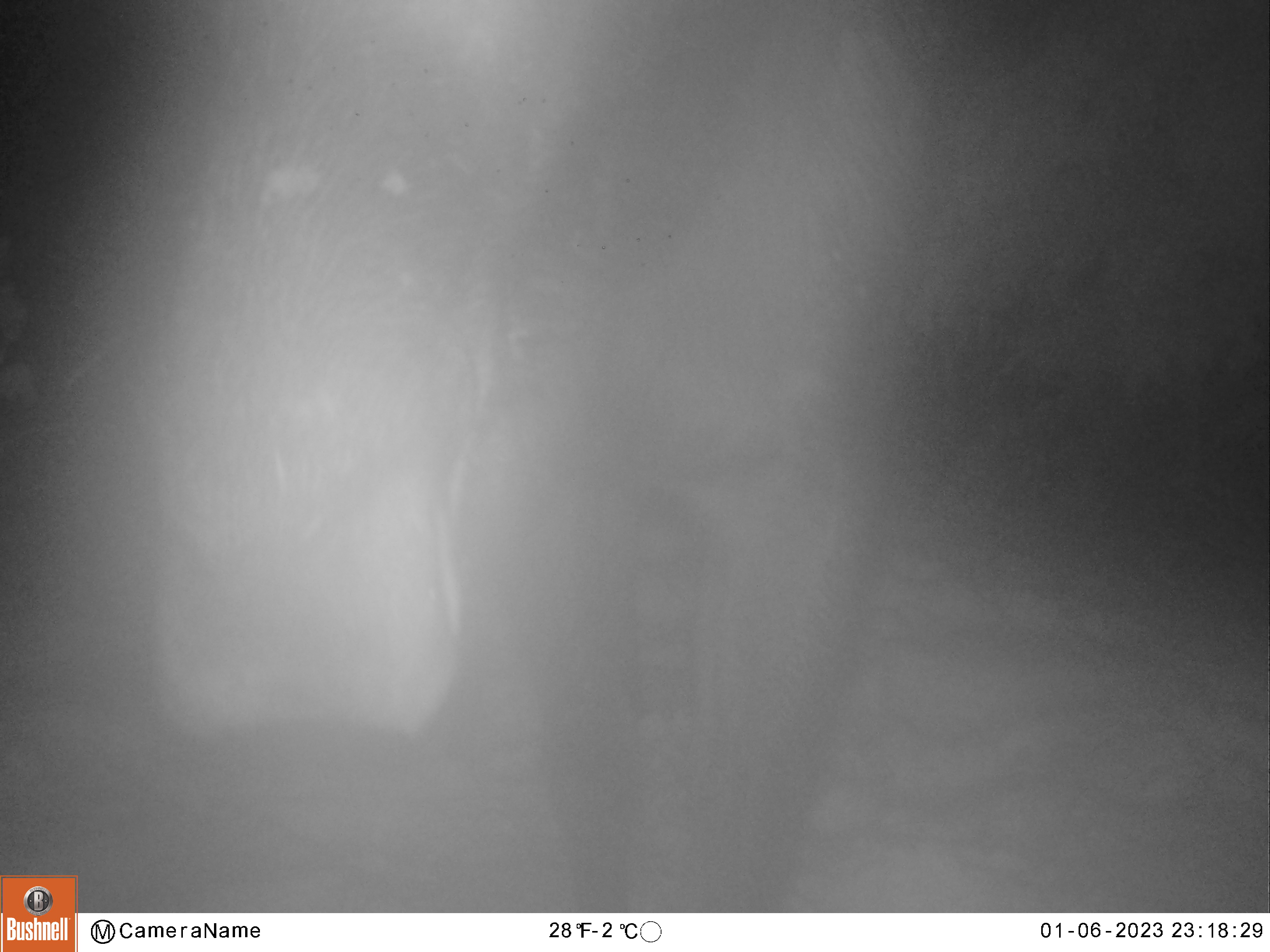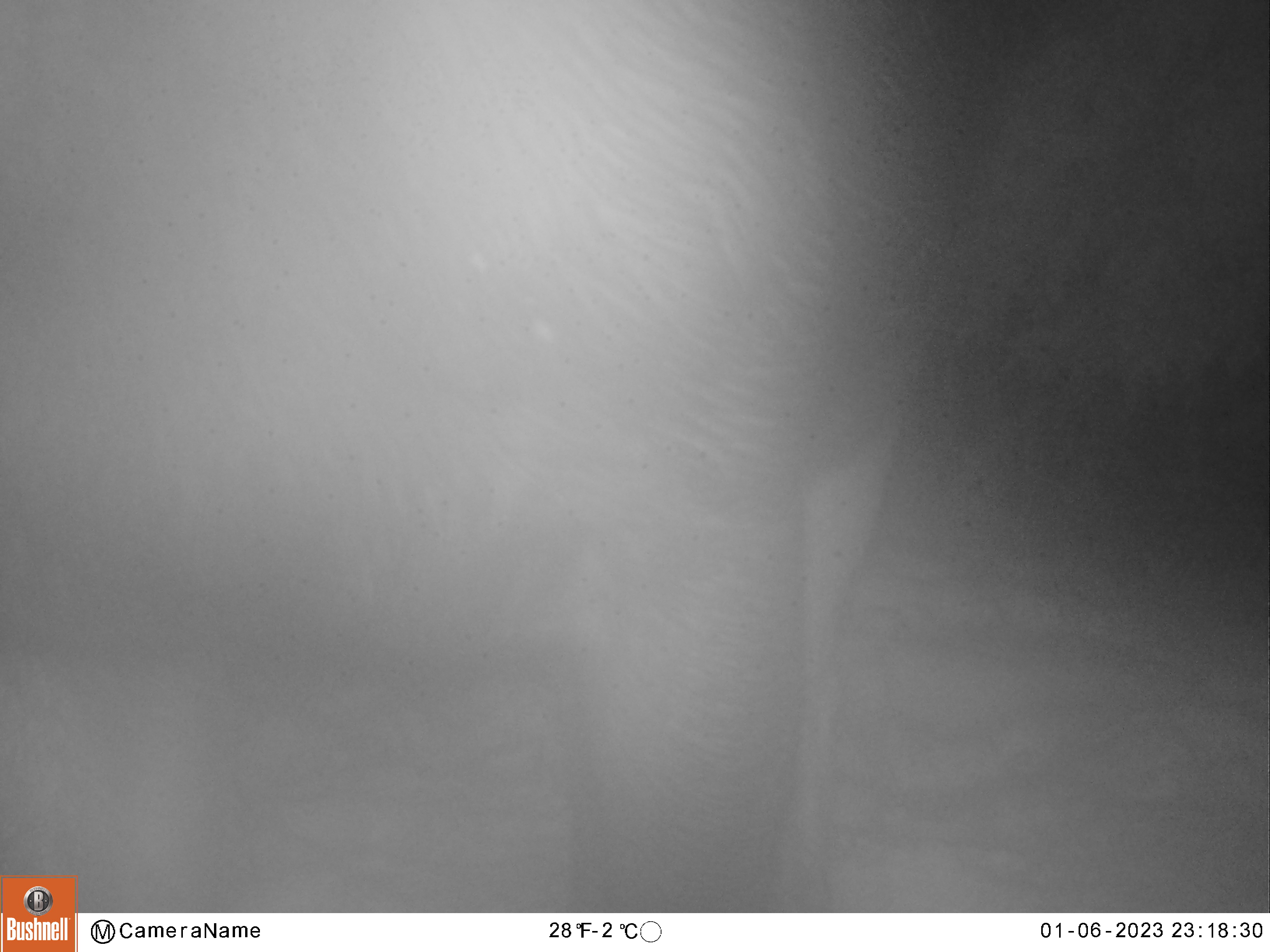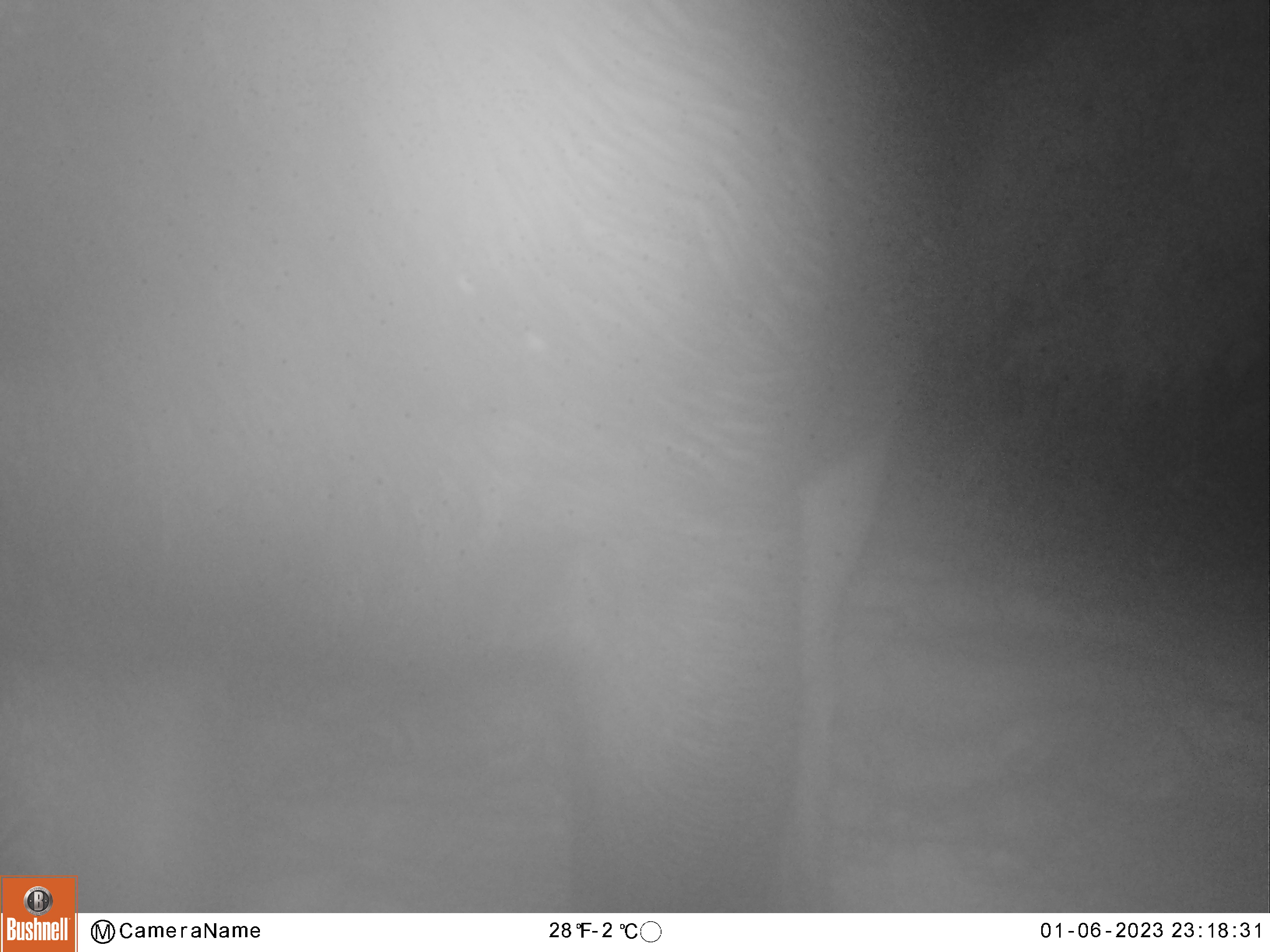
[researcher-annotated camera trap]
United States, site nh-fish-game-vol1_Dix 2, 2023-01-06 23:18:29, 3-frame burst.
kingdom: Animalia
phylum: Chordata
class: Mammalia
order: Artiodactyla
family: Cervidae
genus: Alces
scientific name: Alces alces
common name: moose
Moose (Alces alces).